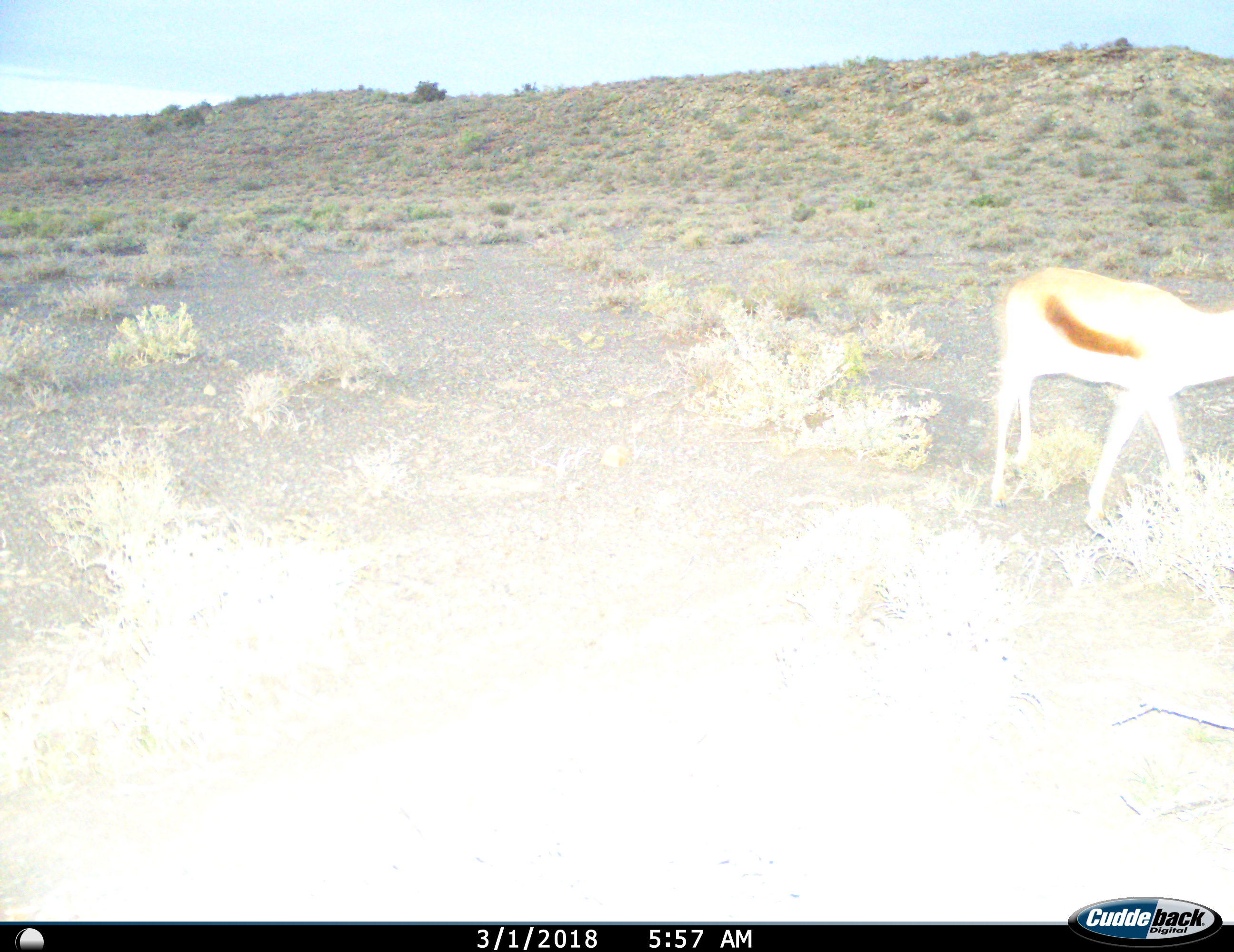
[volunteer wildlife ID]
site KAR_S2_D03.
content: unidentified animal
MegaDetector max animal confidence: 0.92